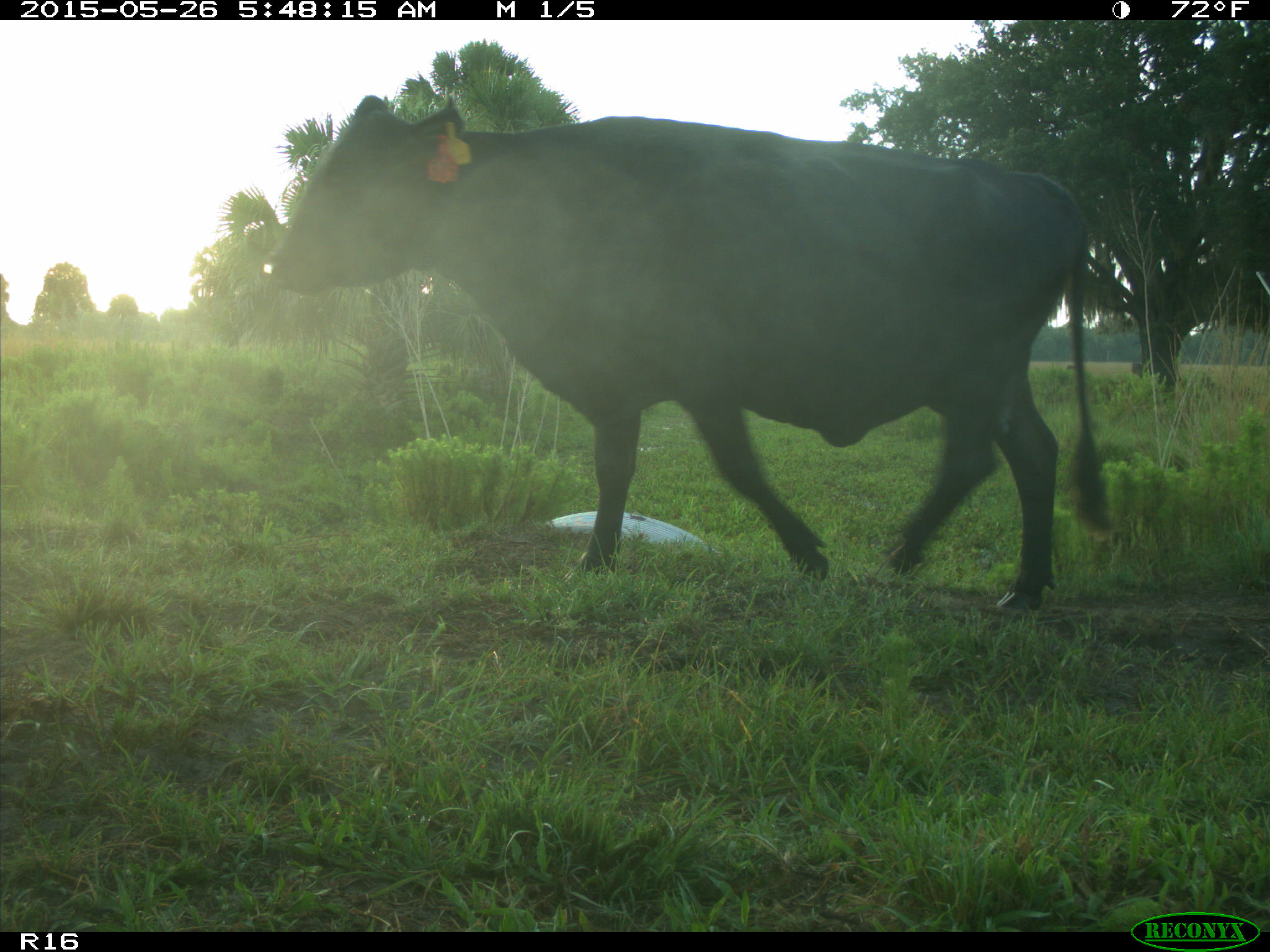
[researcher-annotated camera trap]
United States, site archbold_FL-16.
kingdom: Animalia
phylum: Chordata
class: Mammalia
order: Artiodactyla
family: Bovidae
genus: Bos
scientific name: Bos taurus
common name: domestic cow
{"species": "Bos taurus (domestic cow)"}